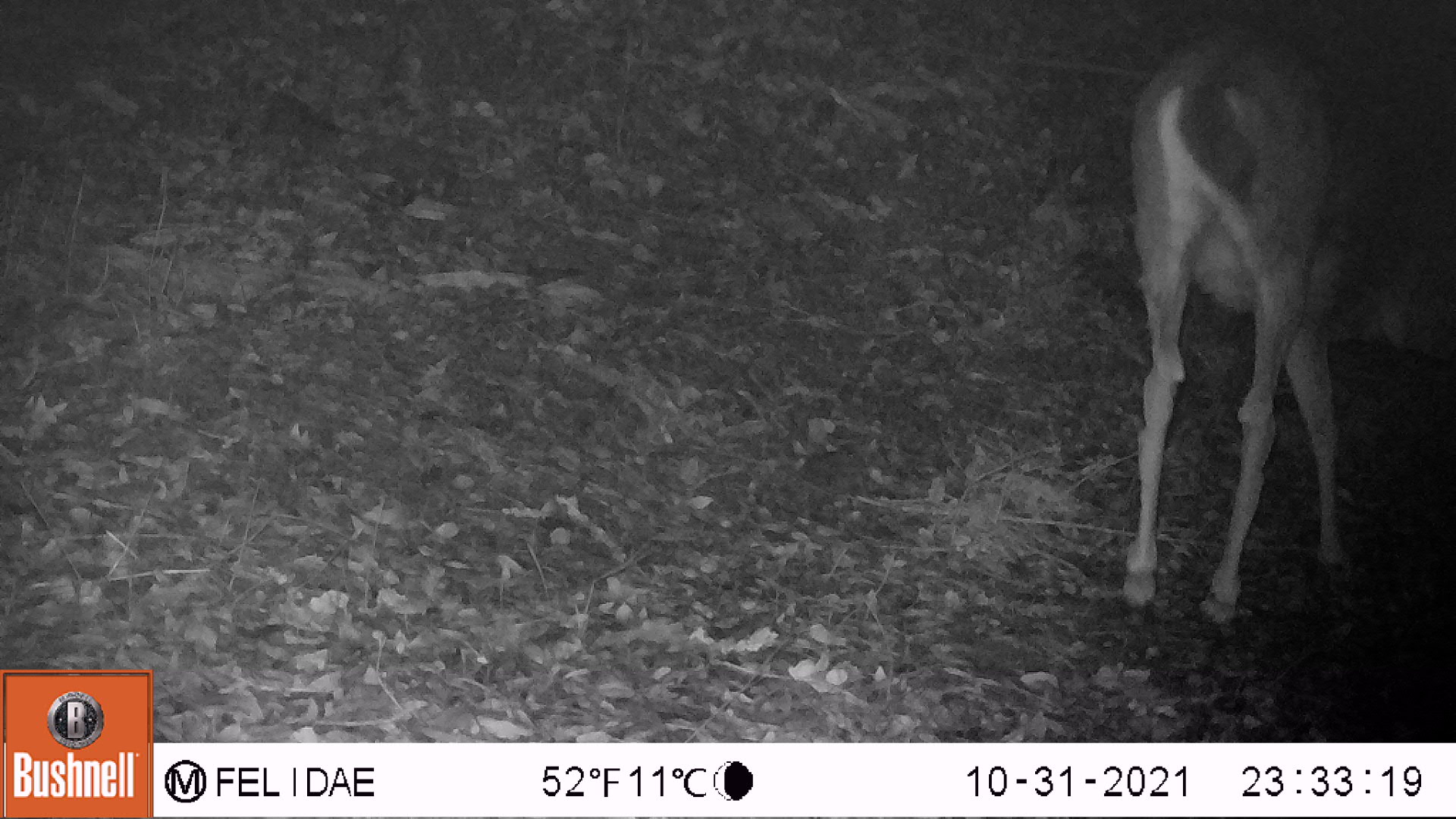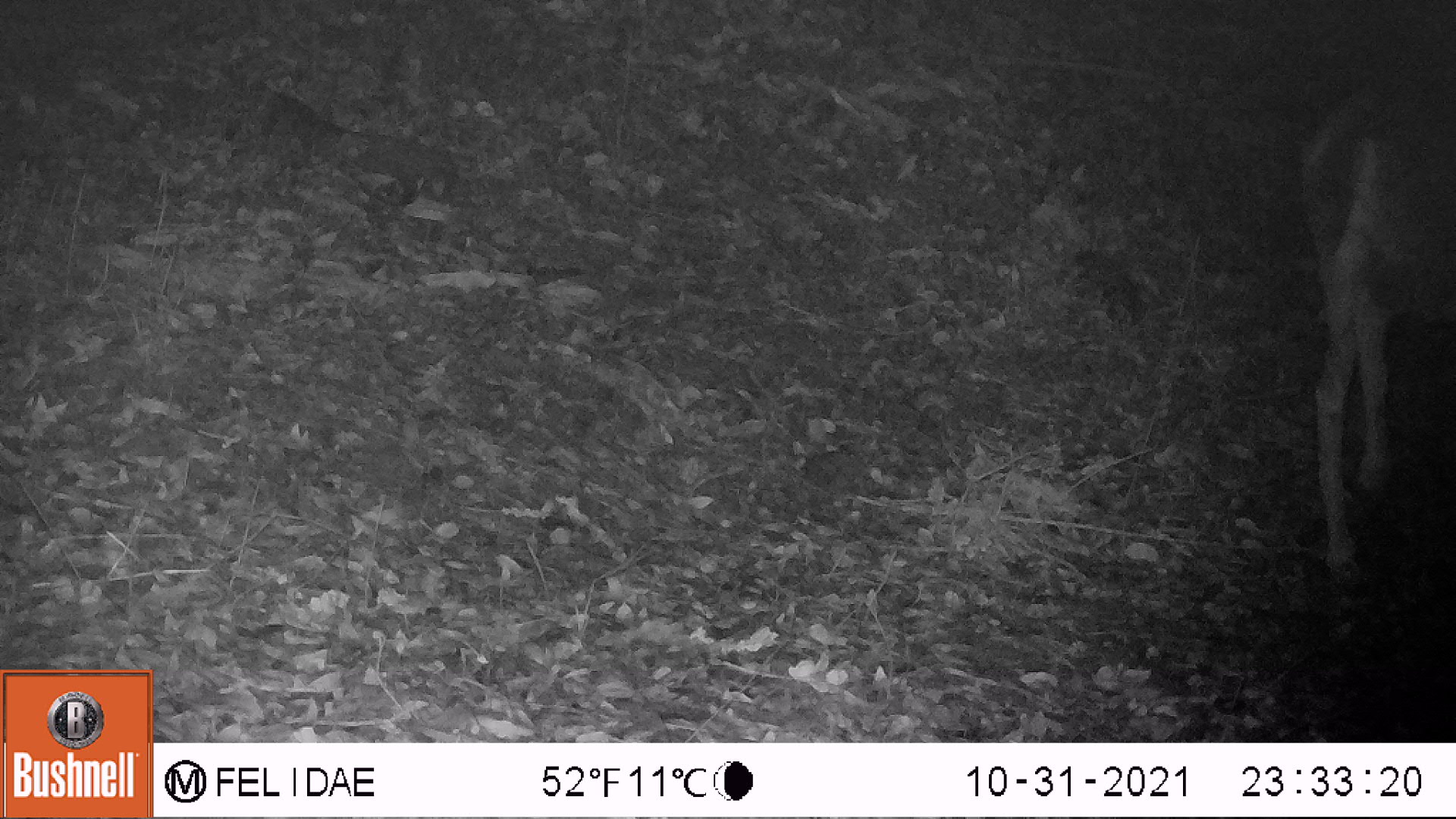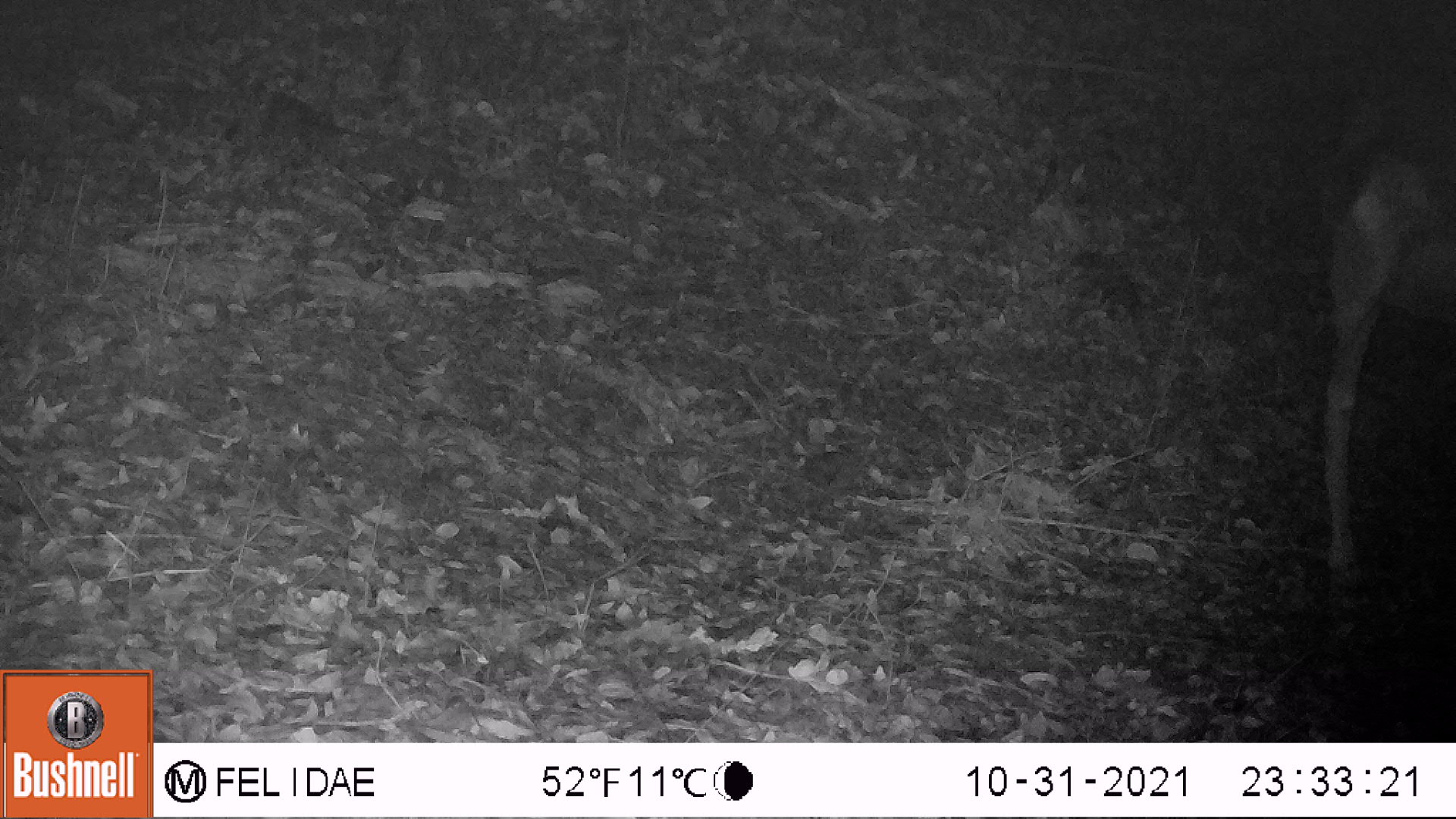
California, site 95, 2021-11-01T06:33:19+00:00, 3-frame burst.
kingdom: Animalia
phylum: Chordata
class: Mammalia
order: Artiodactyla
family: Cervidae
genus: Odocoileus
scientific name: Odocoileus hemionus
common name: mule deer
Mule deer (Odocoileus hemionus).